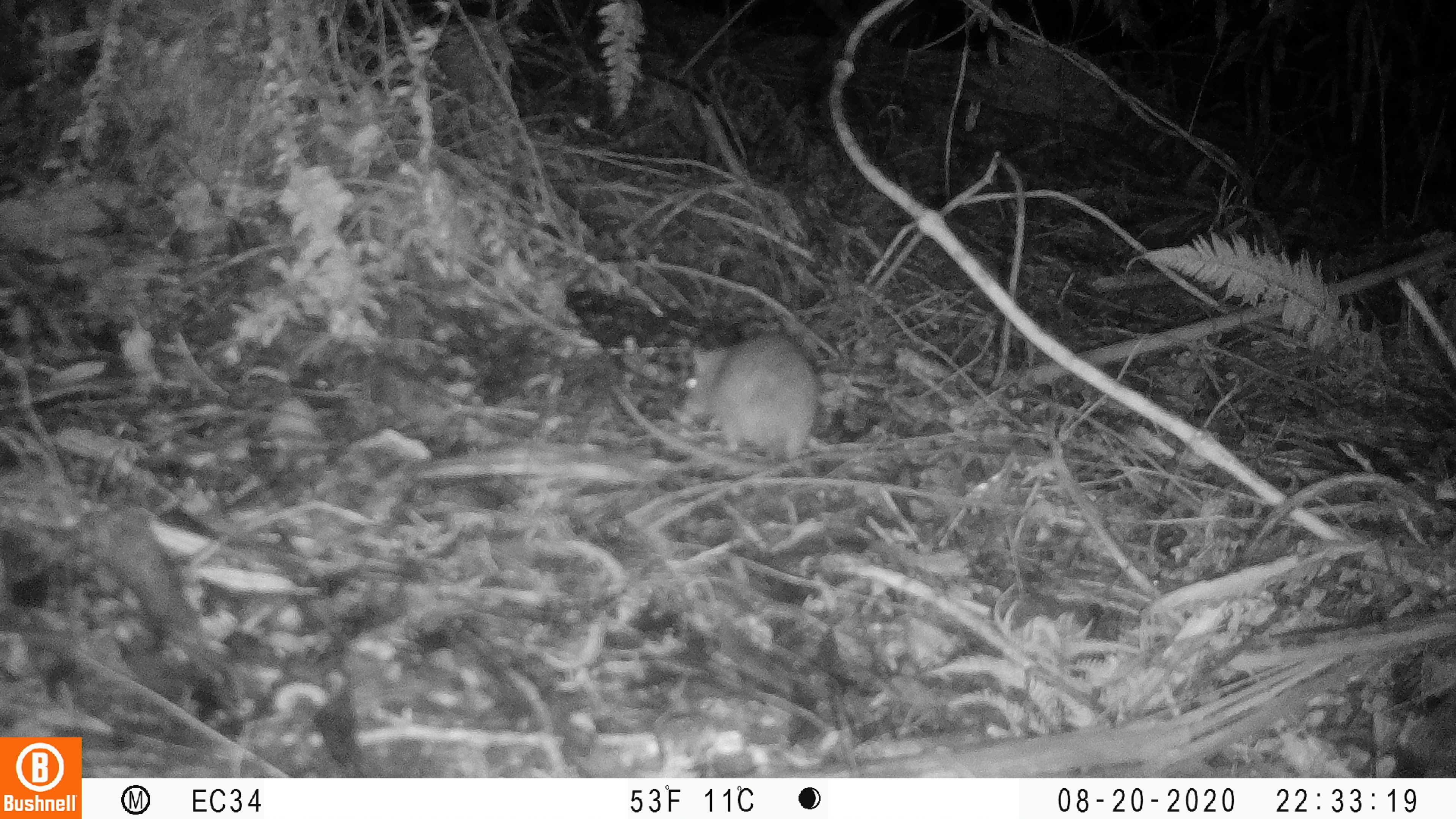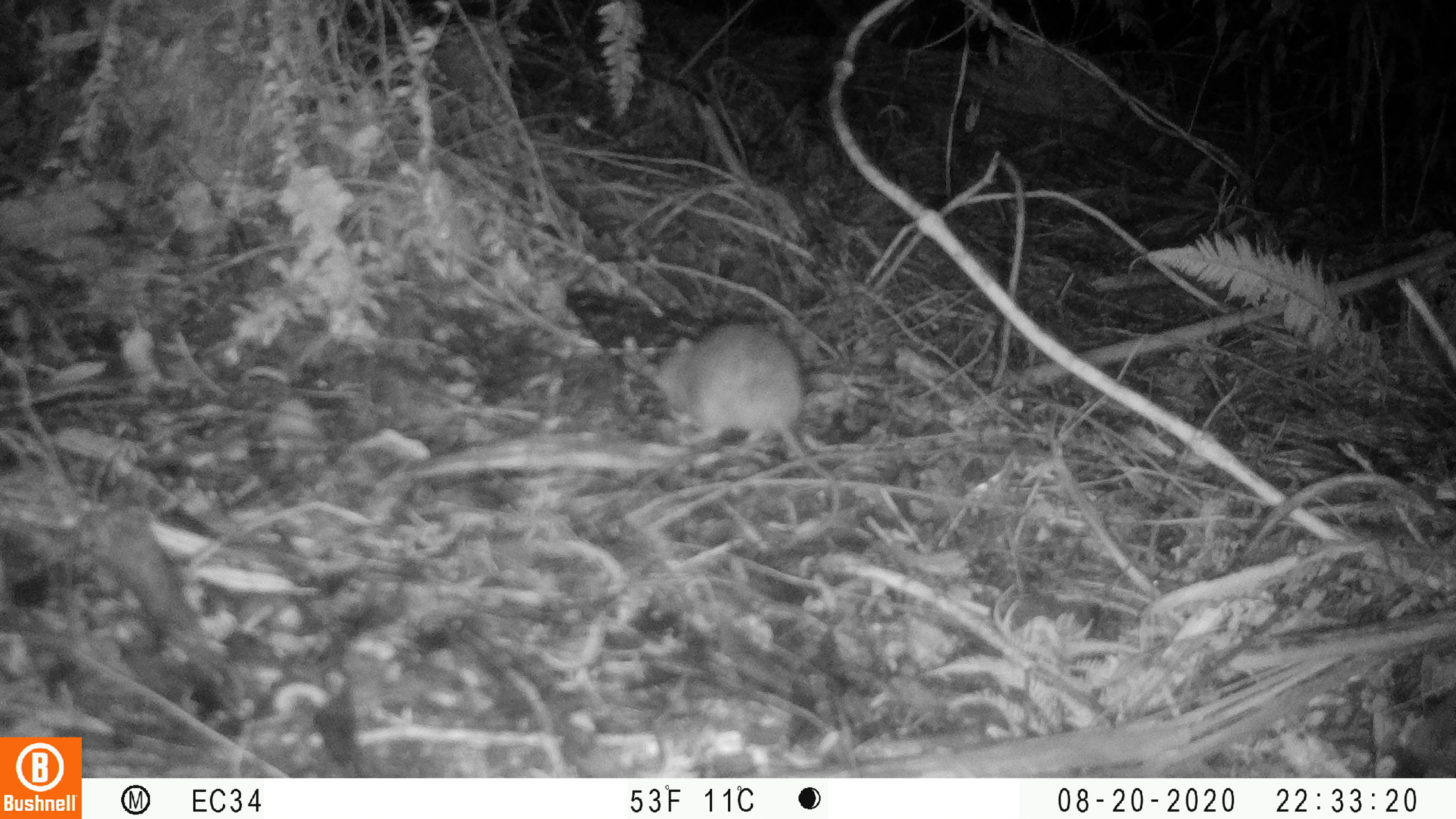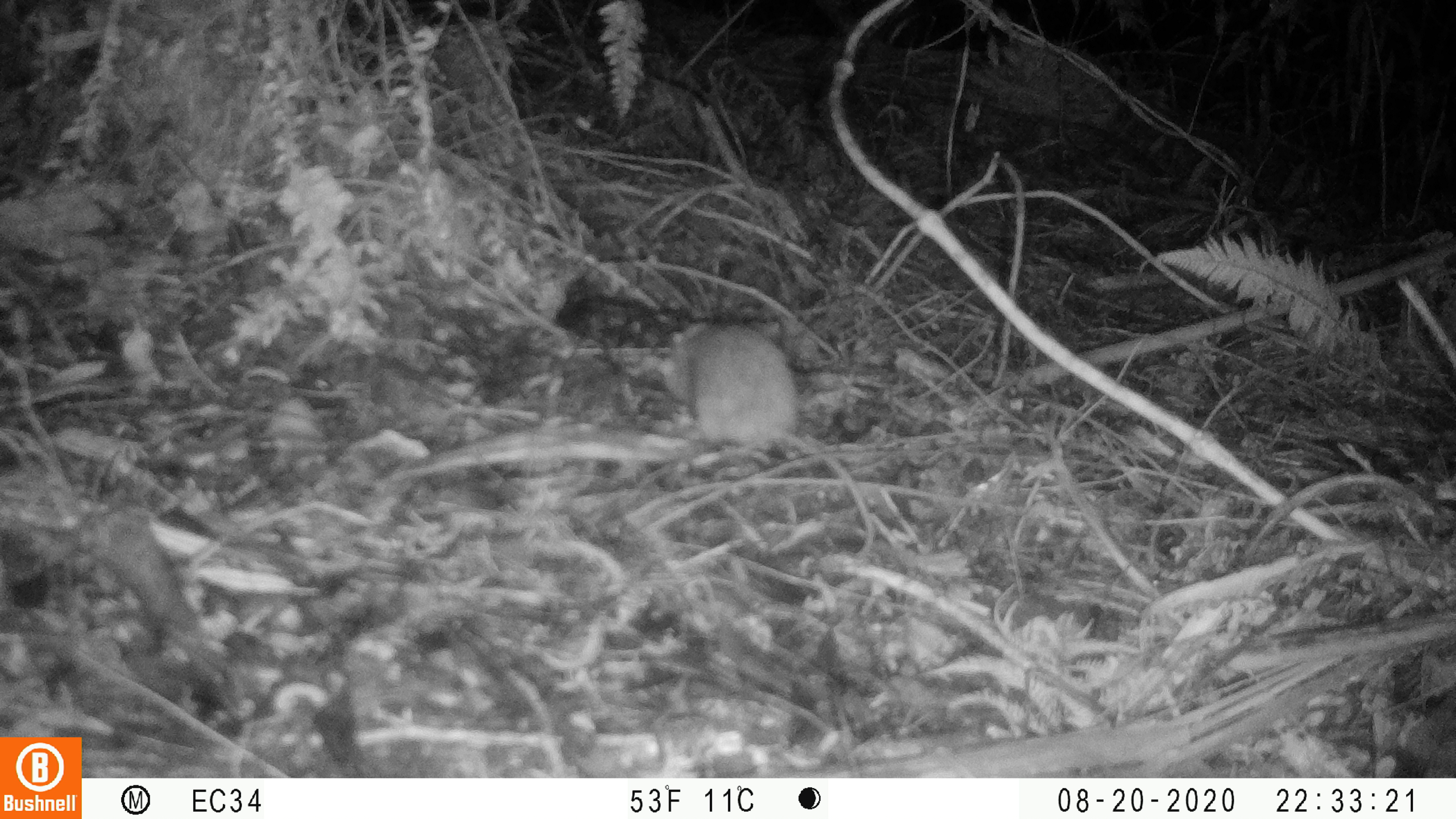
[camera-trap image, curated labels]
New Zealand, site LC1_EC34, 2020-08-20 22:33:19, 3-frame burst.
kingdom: Animalia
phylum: Chordata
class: Mammalia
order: Rodentia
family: Muridae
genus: Rattus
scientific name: Rattus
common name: rat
Rat (Rattus).